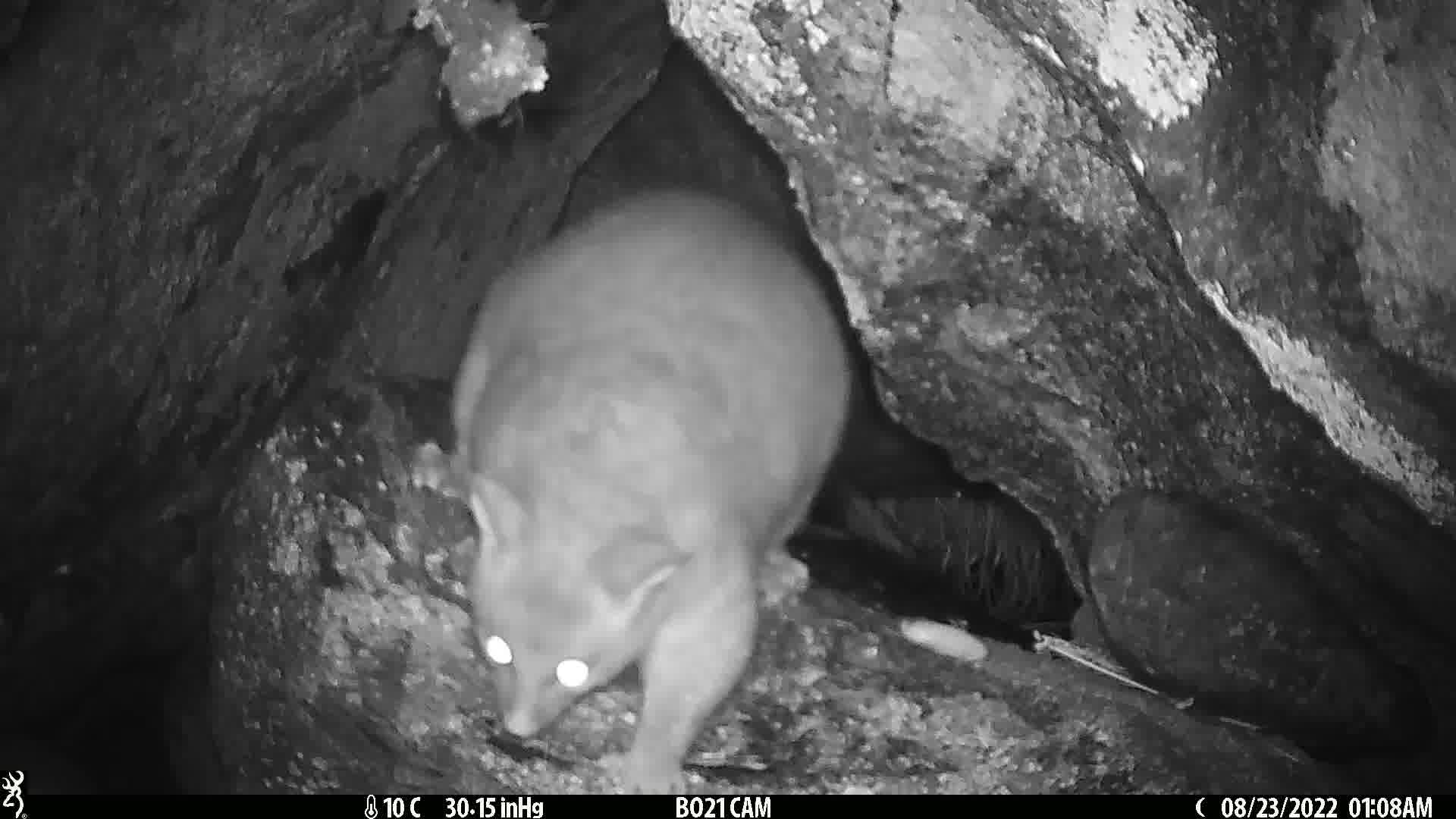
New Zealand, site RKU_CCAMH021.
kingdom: Animalia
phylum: Chordata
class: Mammalia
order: Diprotodontia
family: Phalangeridae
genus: Trichosurus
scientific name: Trichosurus vulpecula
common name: common brushtail possum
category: possum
Possum (common brushtail possum) (Trichosurus vulpecula).